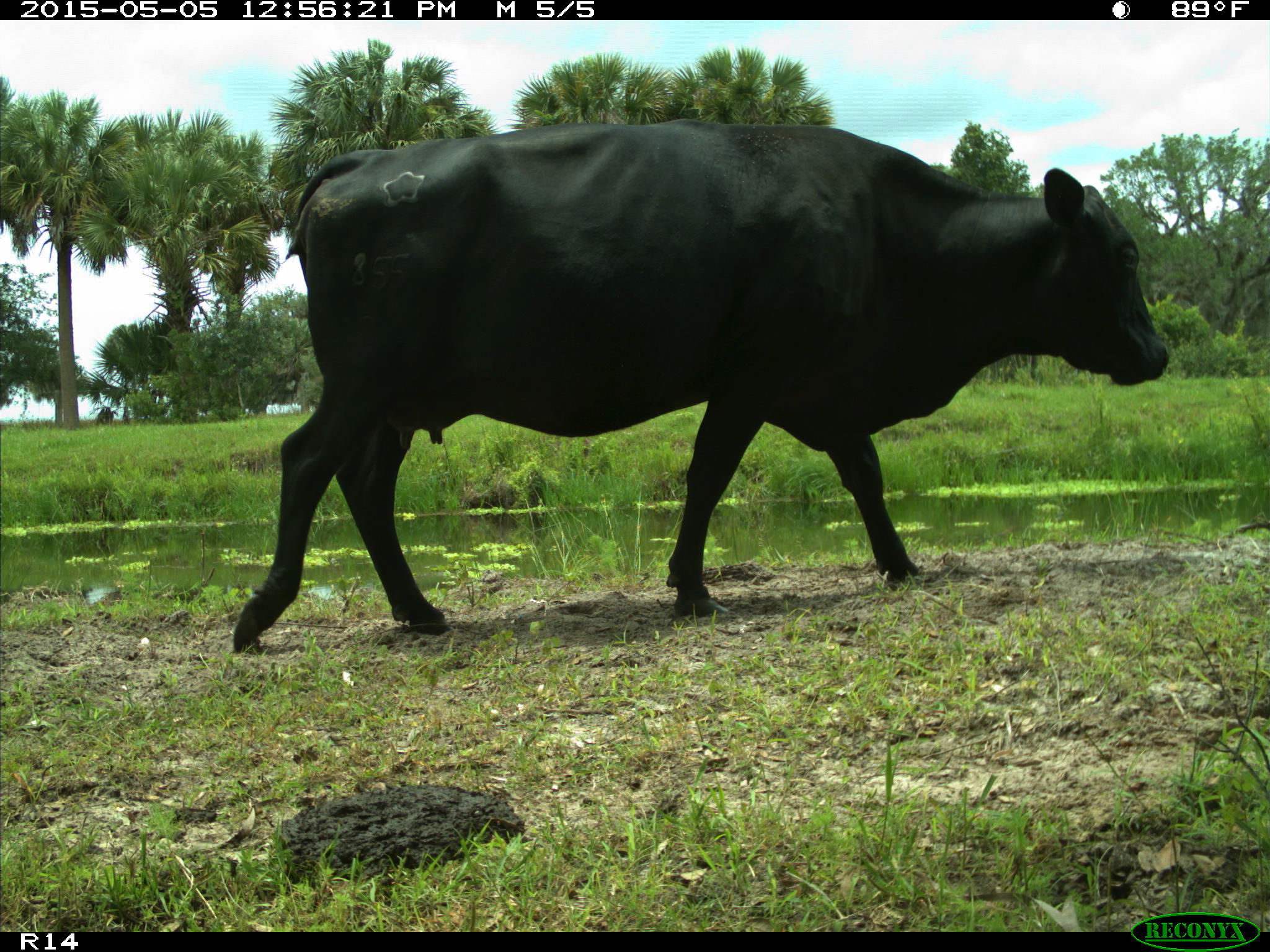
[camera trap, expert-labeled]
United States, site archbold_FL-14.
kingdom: Animalia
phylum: Chordata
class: Mammalia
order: Artiodactyla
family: Bovidae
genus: Bos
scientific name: Bos taurus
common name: domestic cow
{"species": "Bos taurus (domestic cow)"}